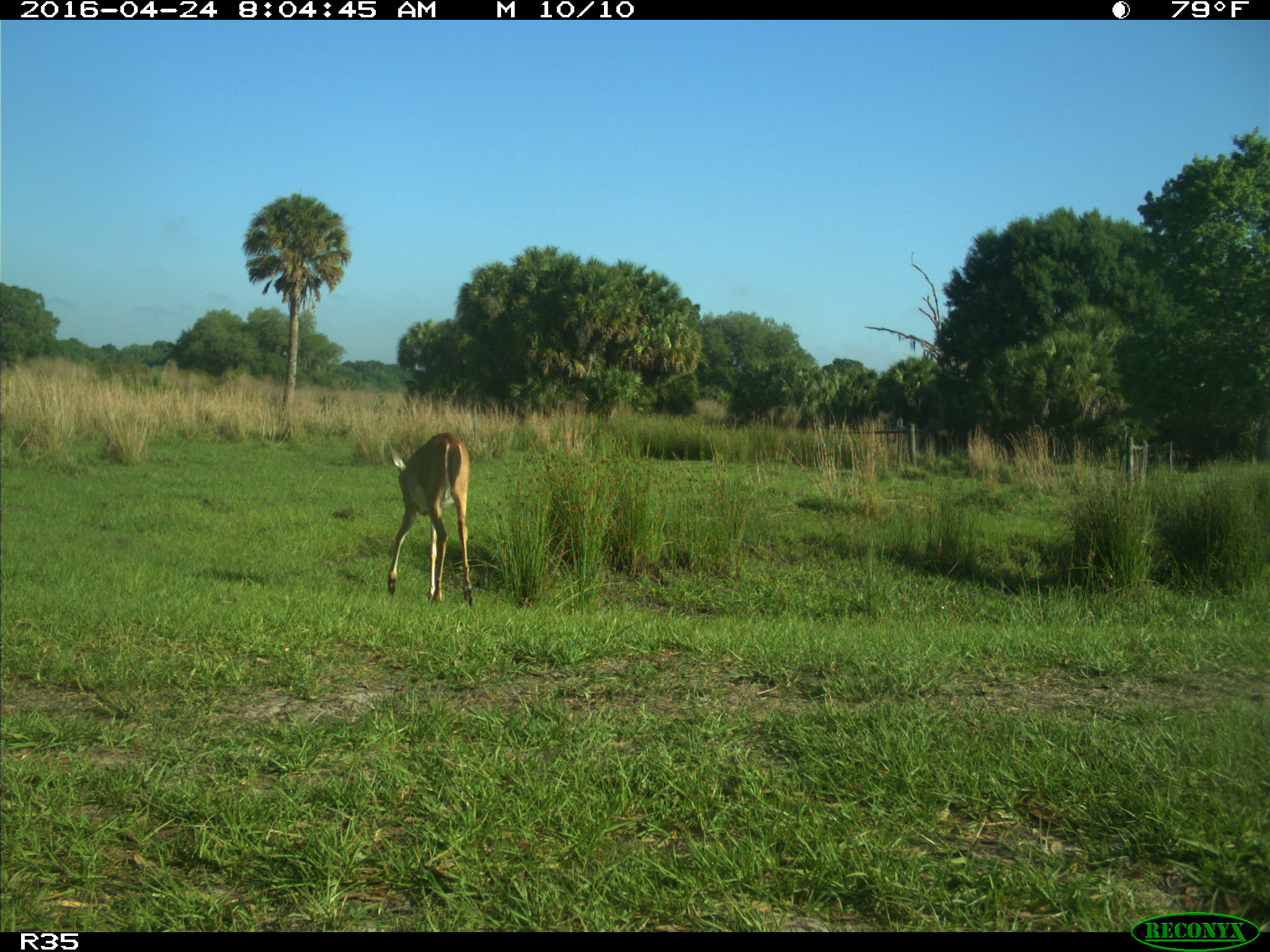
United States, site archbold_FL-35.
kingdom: Animalia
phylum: Chordata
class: Mammalia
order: Artiodactyla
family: Cervidae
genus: Odocoileus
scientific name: Odocoileus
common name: deer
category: unidentified deer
Unidentified deer (deer) (Odocoileus).